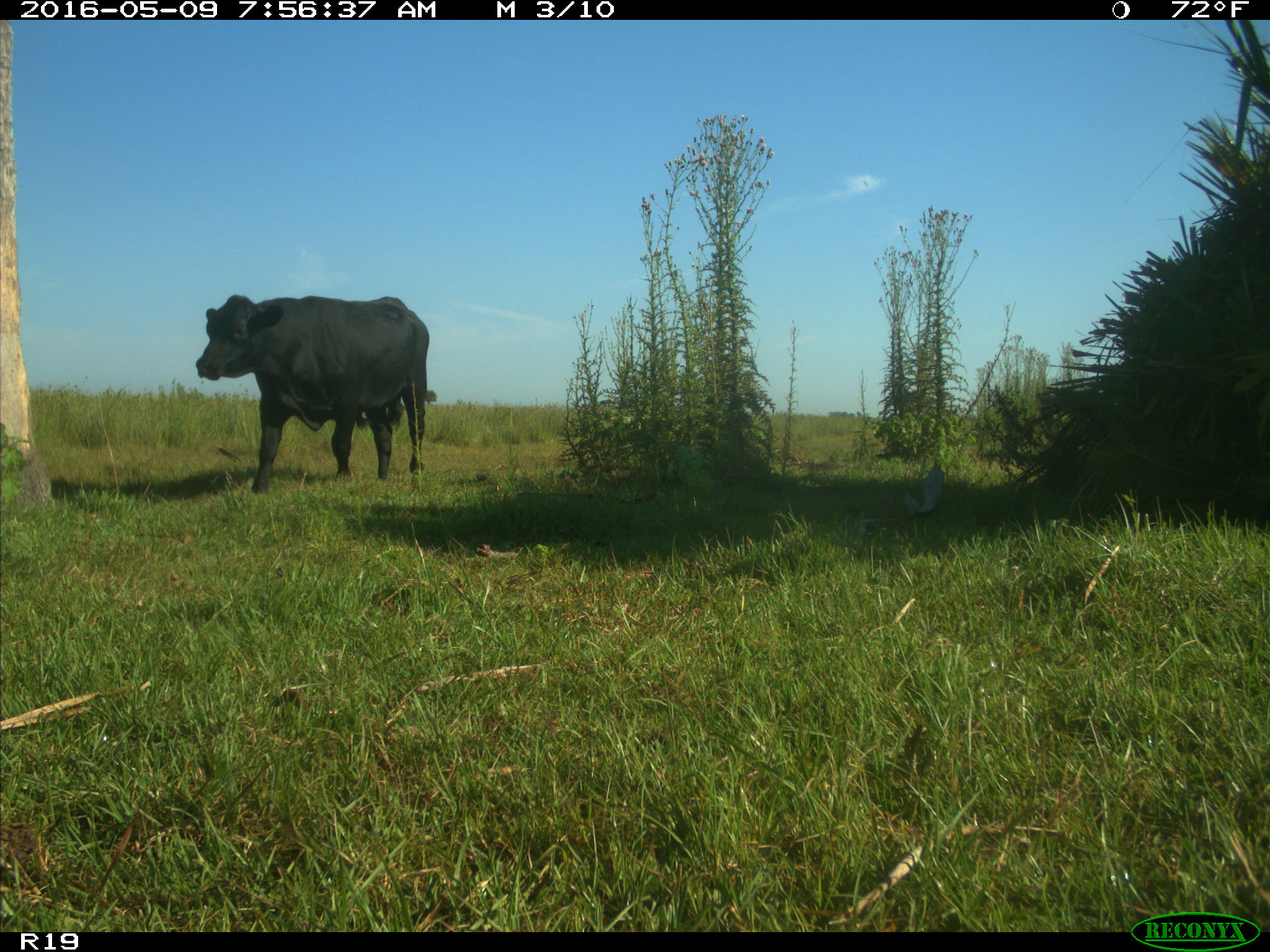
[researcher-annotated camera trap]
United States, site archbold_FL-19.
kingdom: Animalia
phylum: Chordata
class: Mammalia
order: Artiodactyla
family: Bovidae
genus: Bos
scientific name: Bos taurus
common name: domestic cow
Bos taurus (domestic cow).